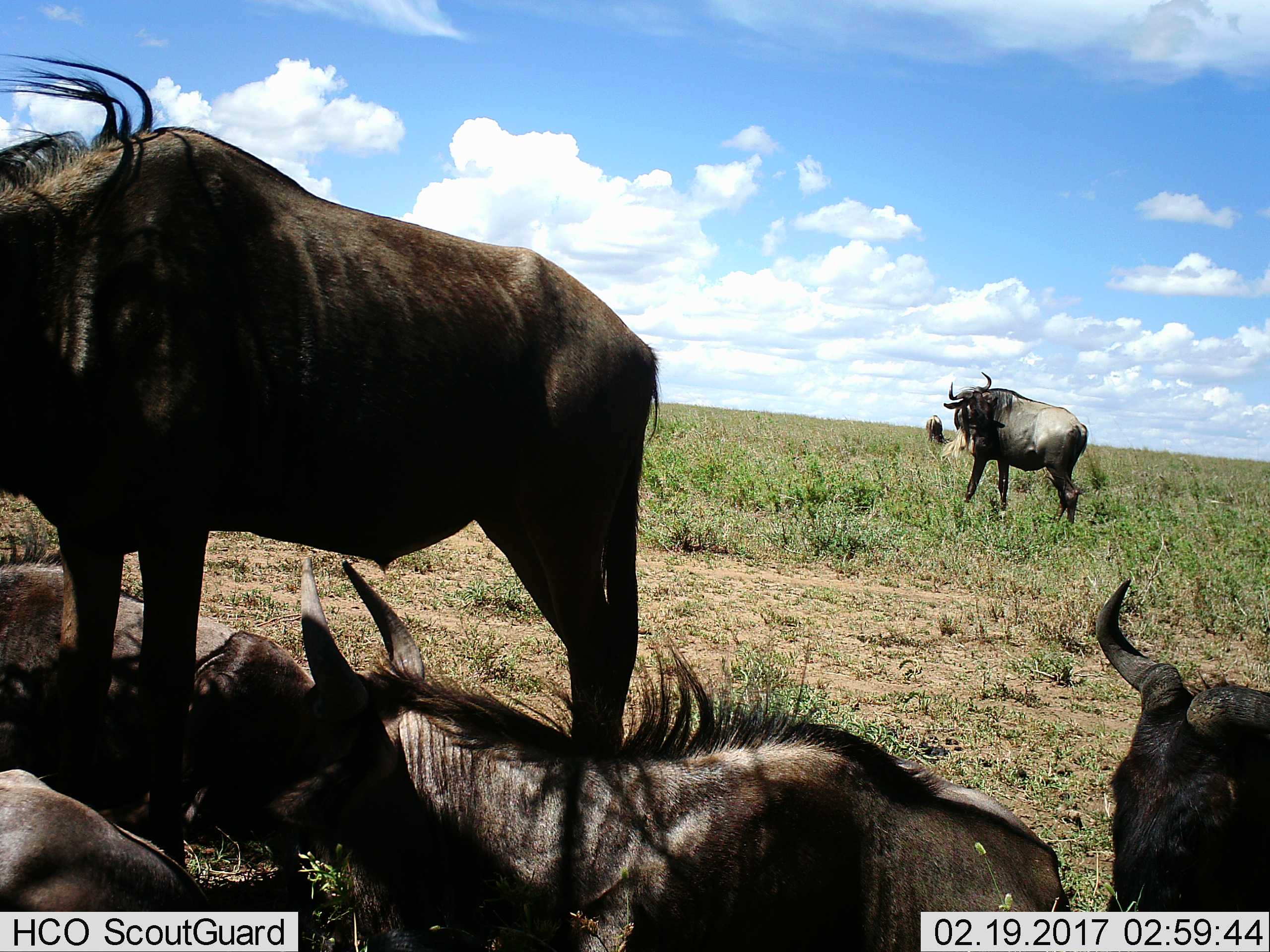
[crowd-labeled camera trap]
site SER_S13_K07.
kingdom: Animalia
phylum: Chordata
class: Mammalia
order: Artiodactyla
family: Bovidae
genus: Connochaetes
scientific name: Connochaetes taurinus taurinus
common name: blue wildebeest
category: wildebeestblue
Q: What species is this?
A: Wildebeestblue (blue wildebeest) (Connochaetes taurinus taurinus).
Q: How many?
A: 7.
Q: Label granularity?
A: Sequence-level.